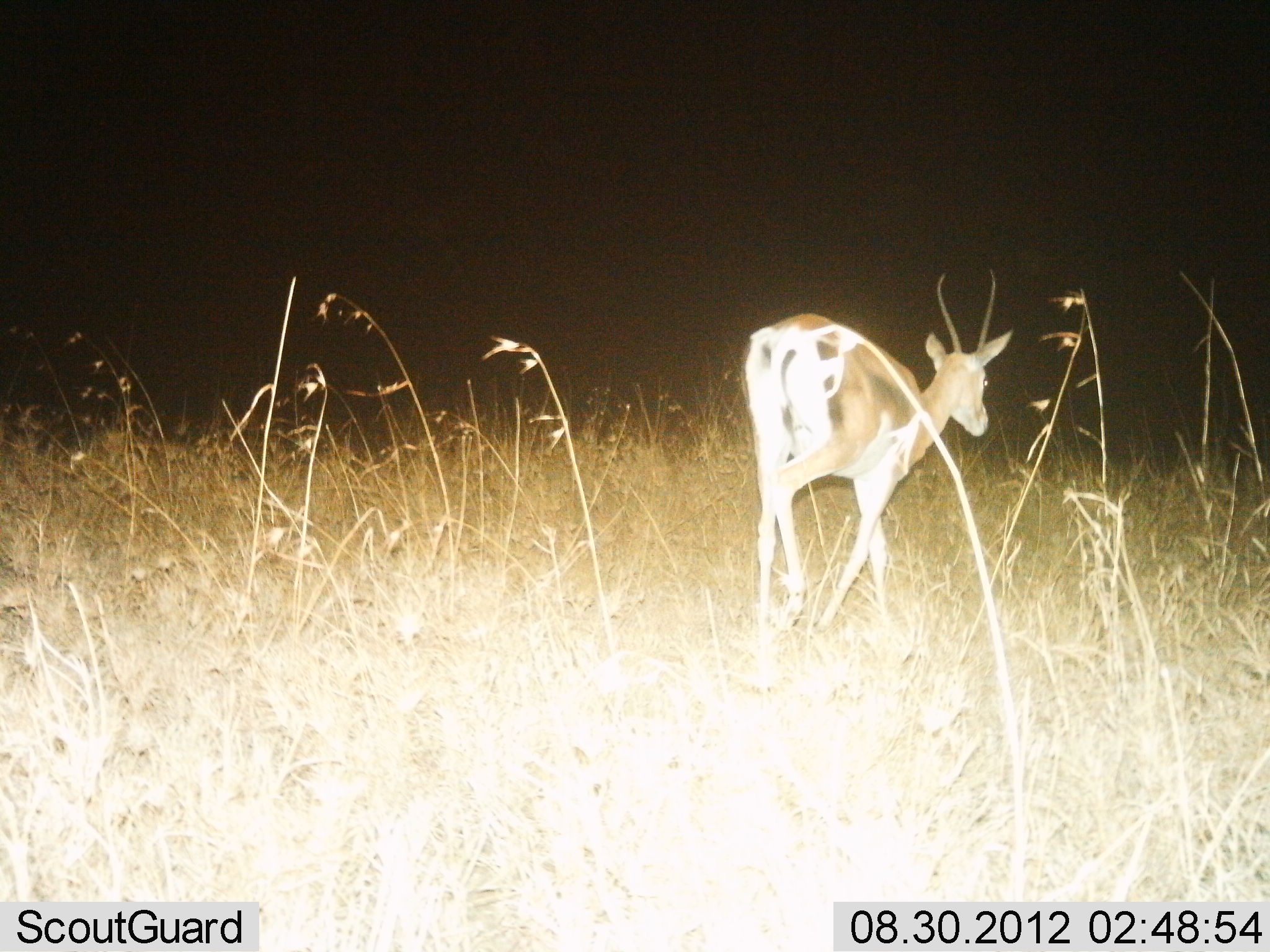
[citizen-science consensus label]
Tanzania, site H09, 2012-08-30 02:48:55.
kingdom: Animalia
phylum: Chordata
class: Mammalia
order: Artiodactyla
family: Bovidae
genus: Nanger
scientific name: Nanger granti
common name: grant's gazelle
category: gazellegrants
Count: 1.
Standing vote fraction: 0%.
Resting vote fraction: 0%.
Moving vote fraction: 100%.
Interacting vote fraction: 0%.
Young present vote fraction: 0%.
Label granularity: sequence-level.